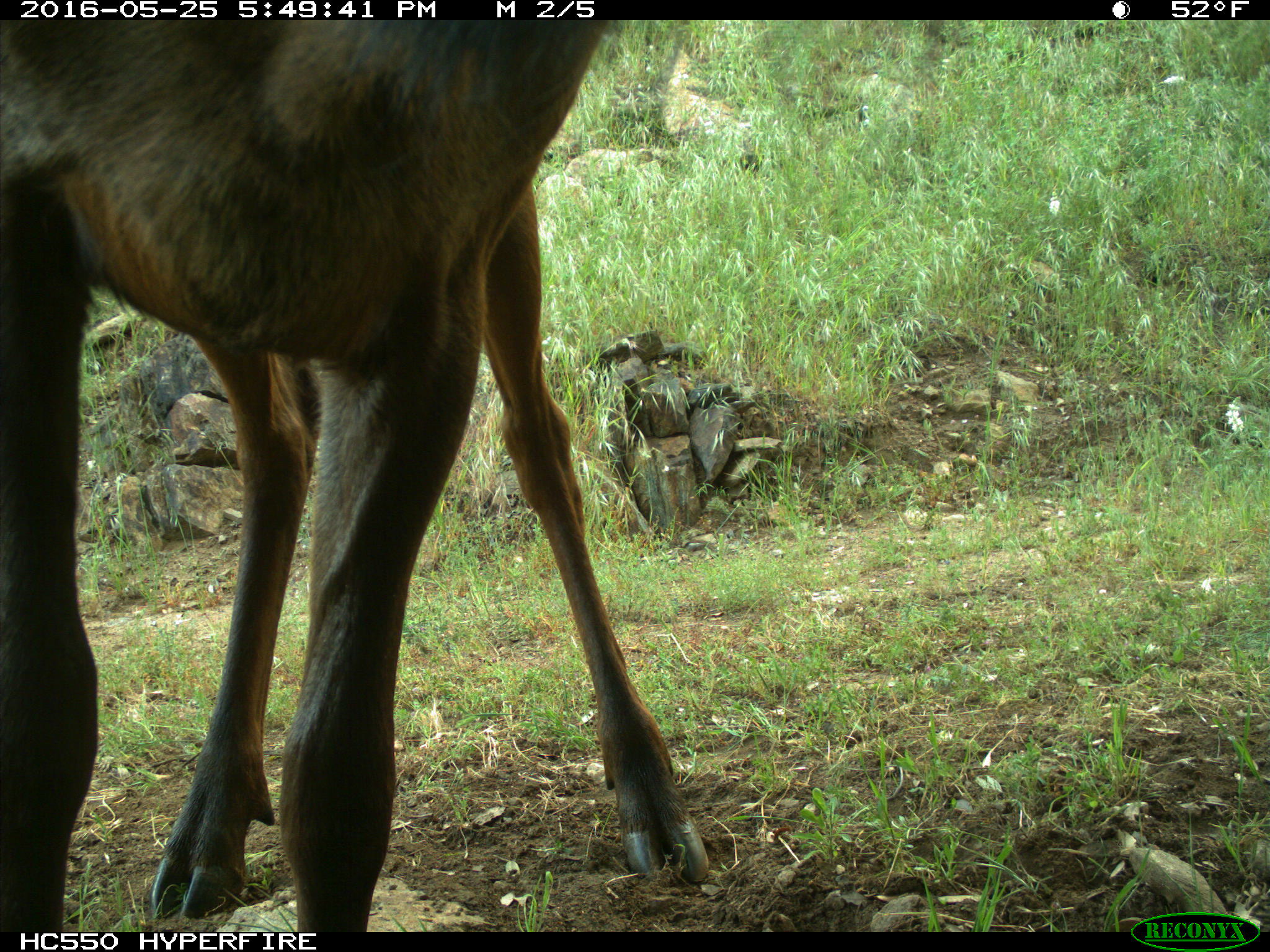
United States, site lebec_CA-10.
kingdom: Animalia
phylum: Chordata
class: Mammalia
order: Artiodactyla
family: Cervidae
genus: Cervus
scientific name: Cervus canadensis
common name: elk